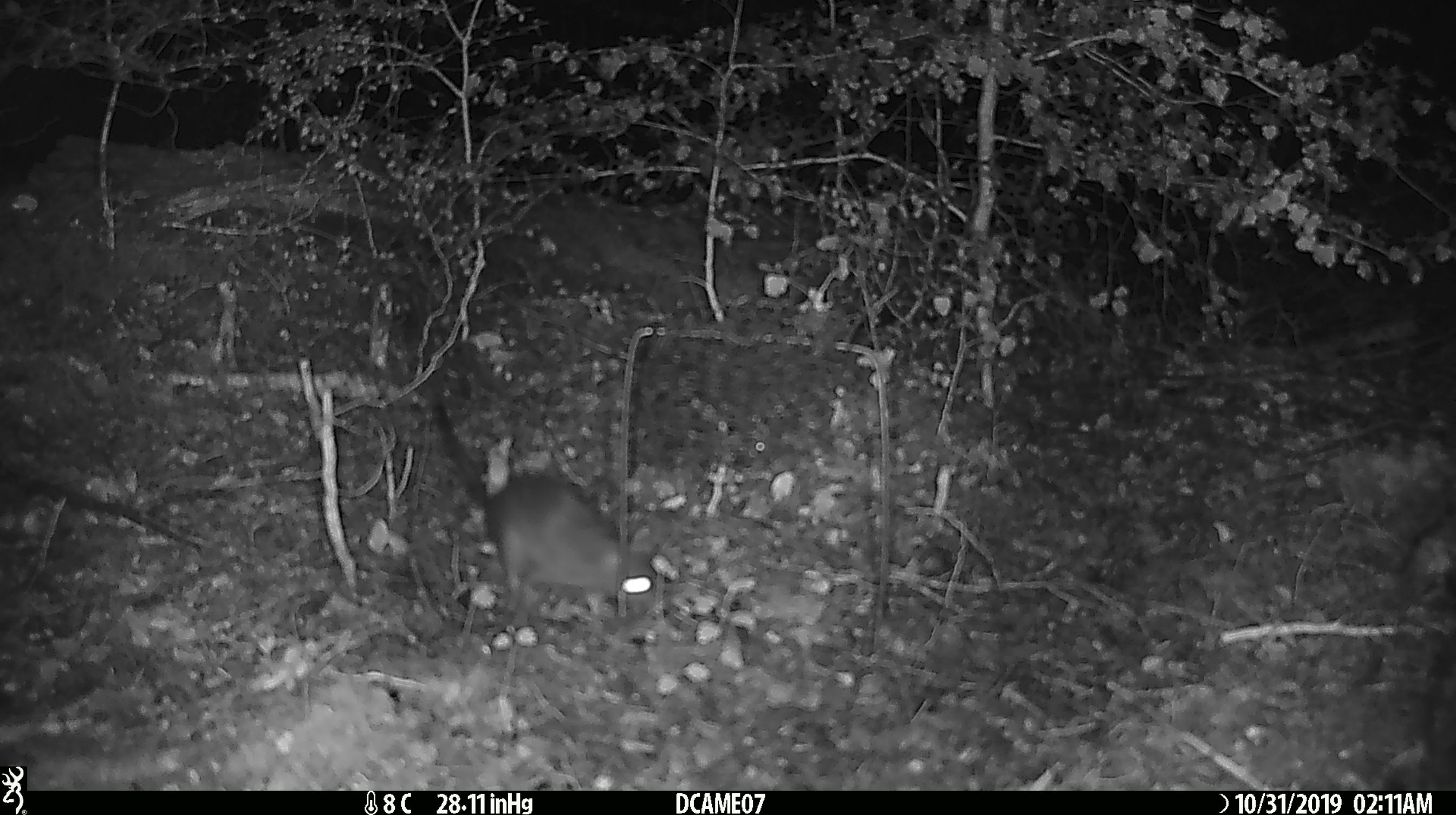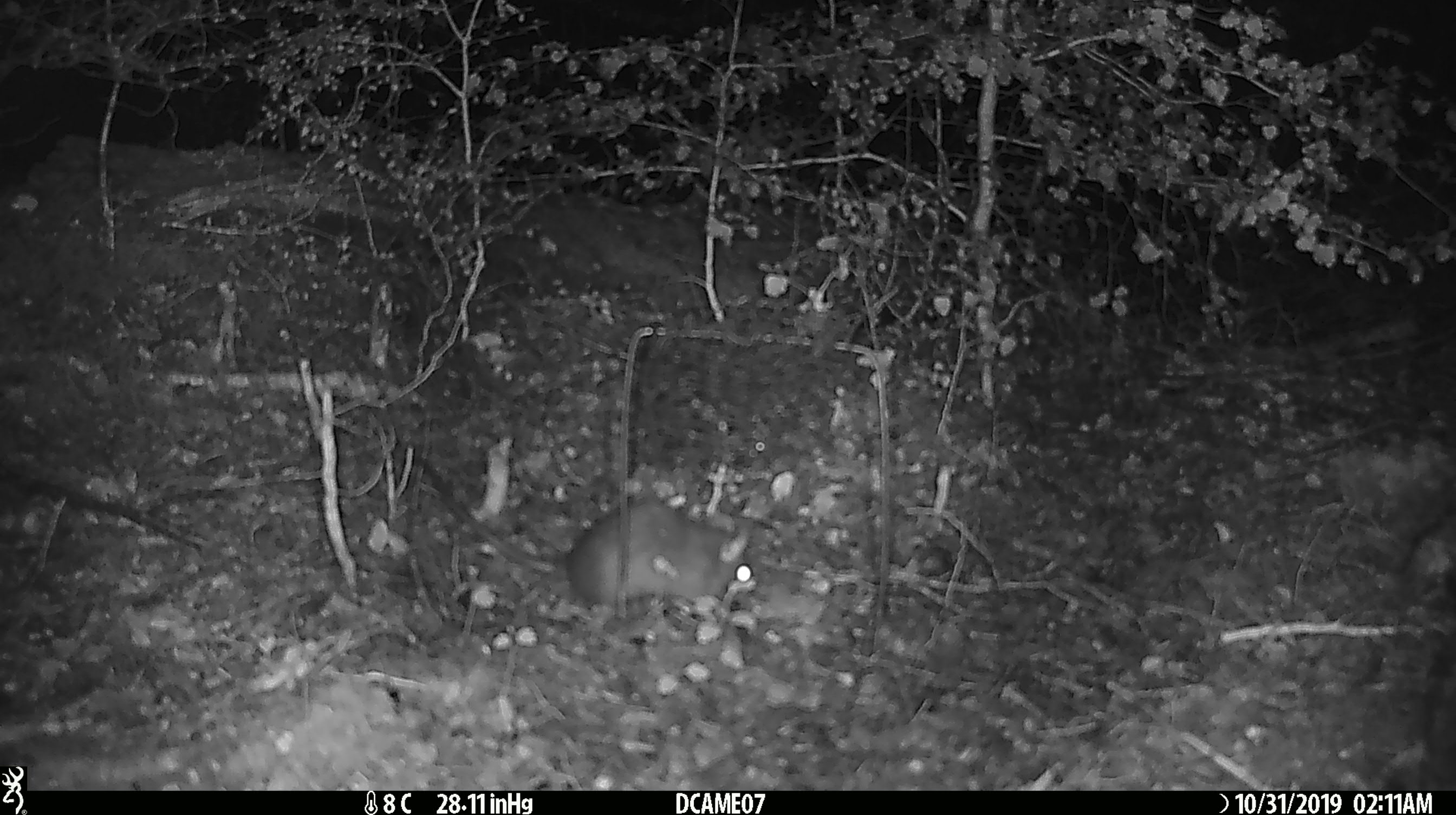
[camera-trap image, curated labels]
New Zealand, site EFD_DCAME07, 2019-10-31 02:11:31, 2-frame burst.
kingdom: Animalia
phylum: Chordata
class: Mammalia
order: Rodentia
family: Muridae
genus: Rattus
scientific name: Rattus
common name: rat